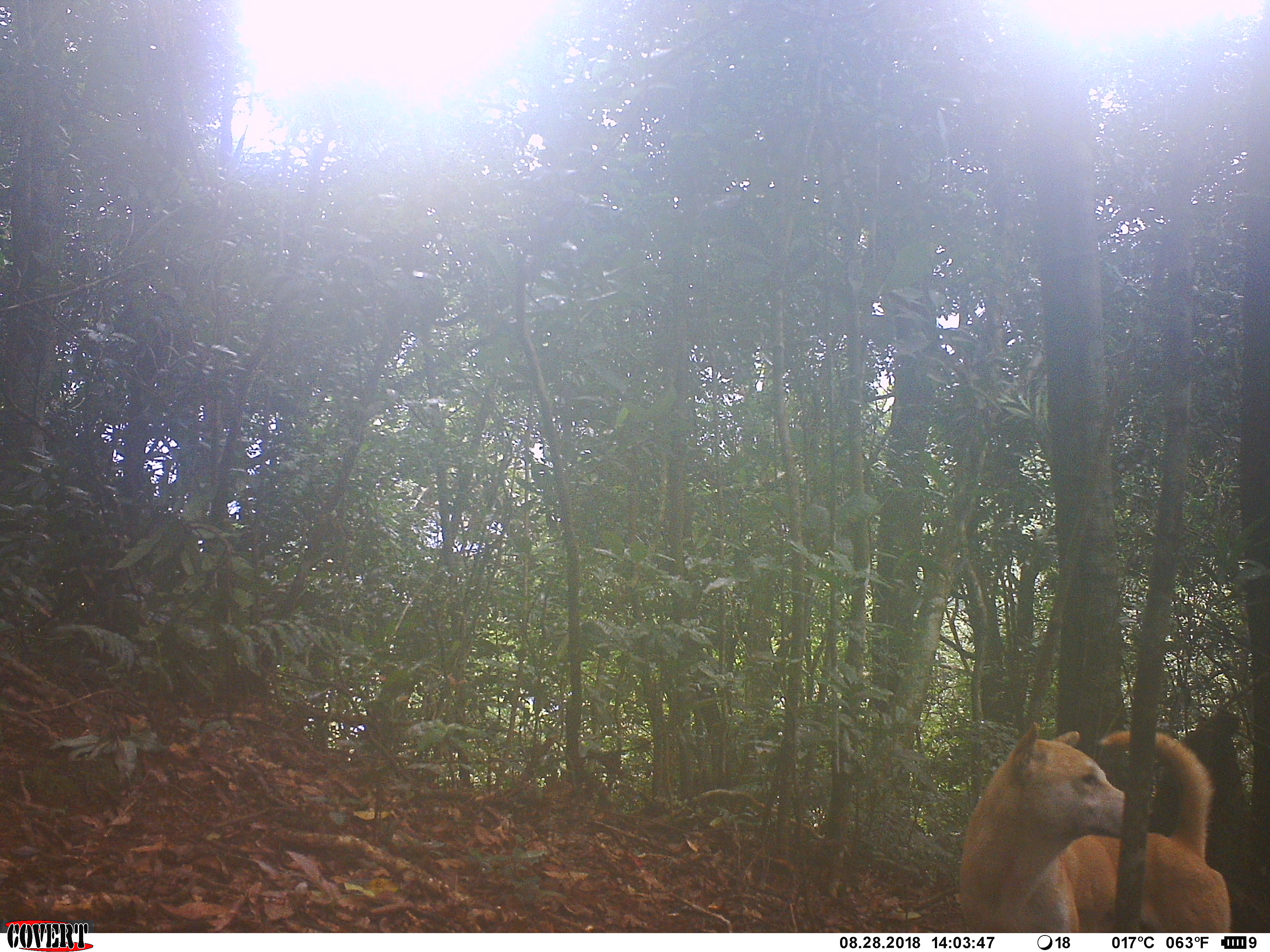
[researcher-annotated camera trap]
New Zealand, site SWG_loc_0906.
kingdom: Animalia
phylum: Chordata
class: Mammalia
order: Carnivora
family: Canidae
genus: Canis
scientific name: Canis familiaris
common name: domestic dog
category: dog